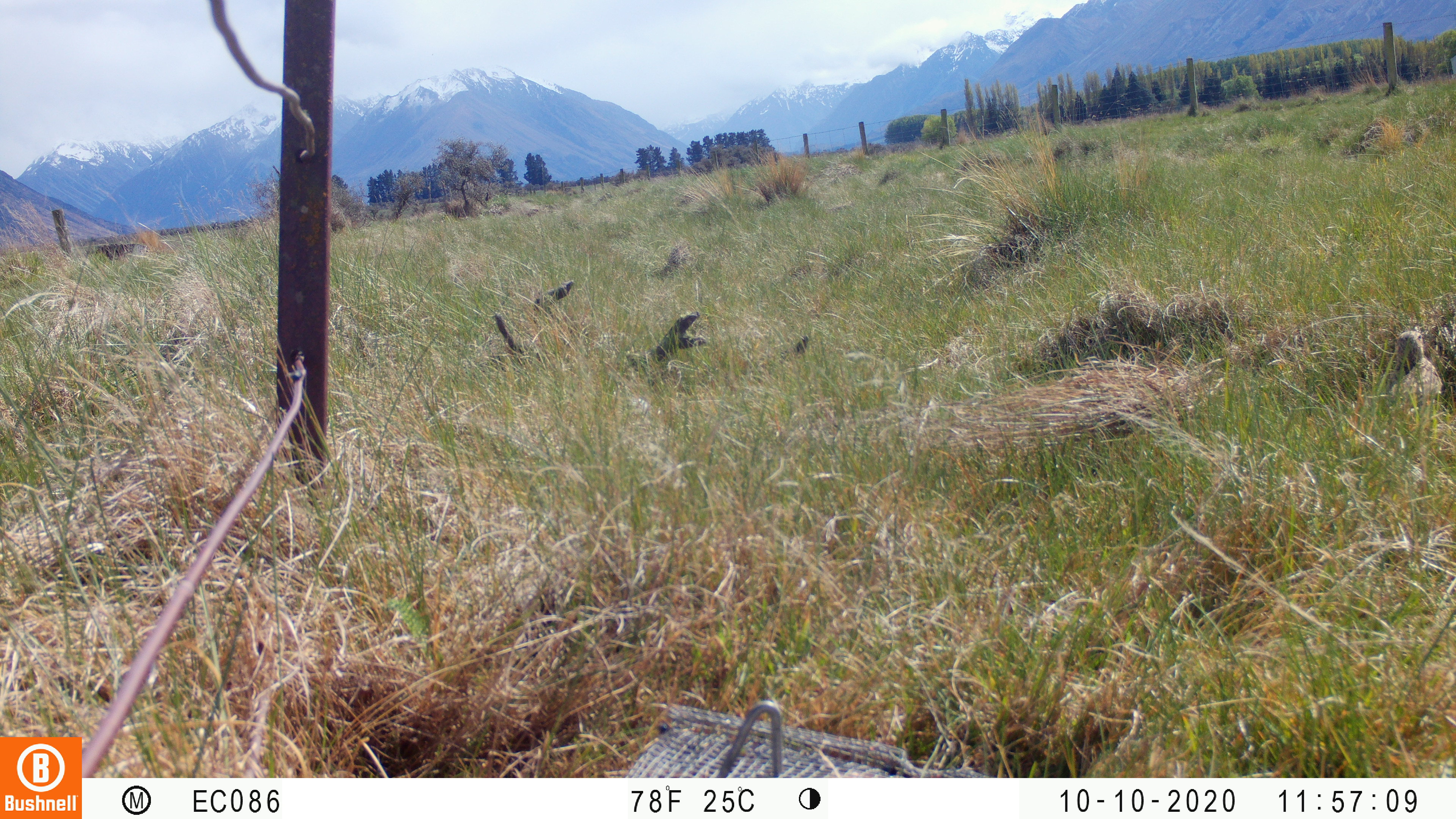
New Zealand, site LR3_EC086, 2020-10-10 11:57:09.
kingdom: Animalia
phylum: Chordata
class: Aves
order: Passeriformes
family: Motacillidae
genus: Anthus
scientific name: Anthus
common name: pipit